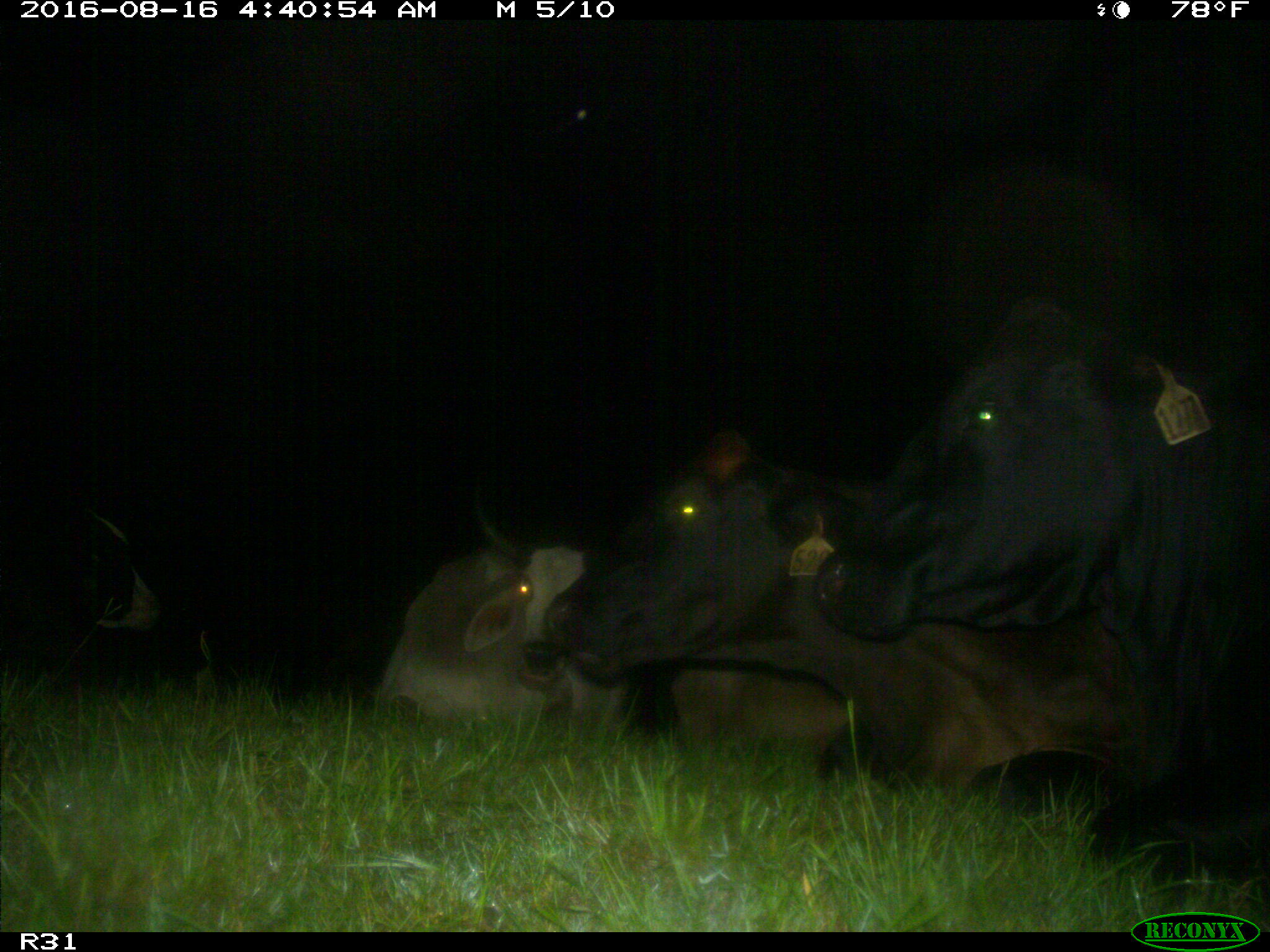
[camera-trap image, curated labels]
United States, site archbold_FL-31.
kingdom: Animalia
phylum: Chordata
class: Mammalia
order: Artiodactyla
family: Bovidae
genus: Bos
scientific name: Bos taurus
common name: domestic cow